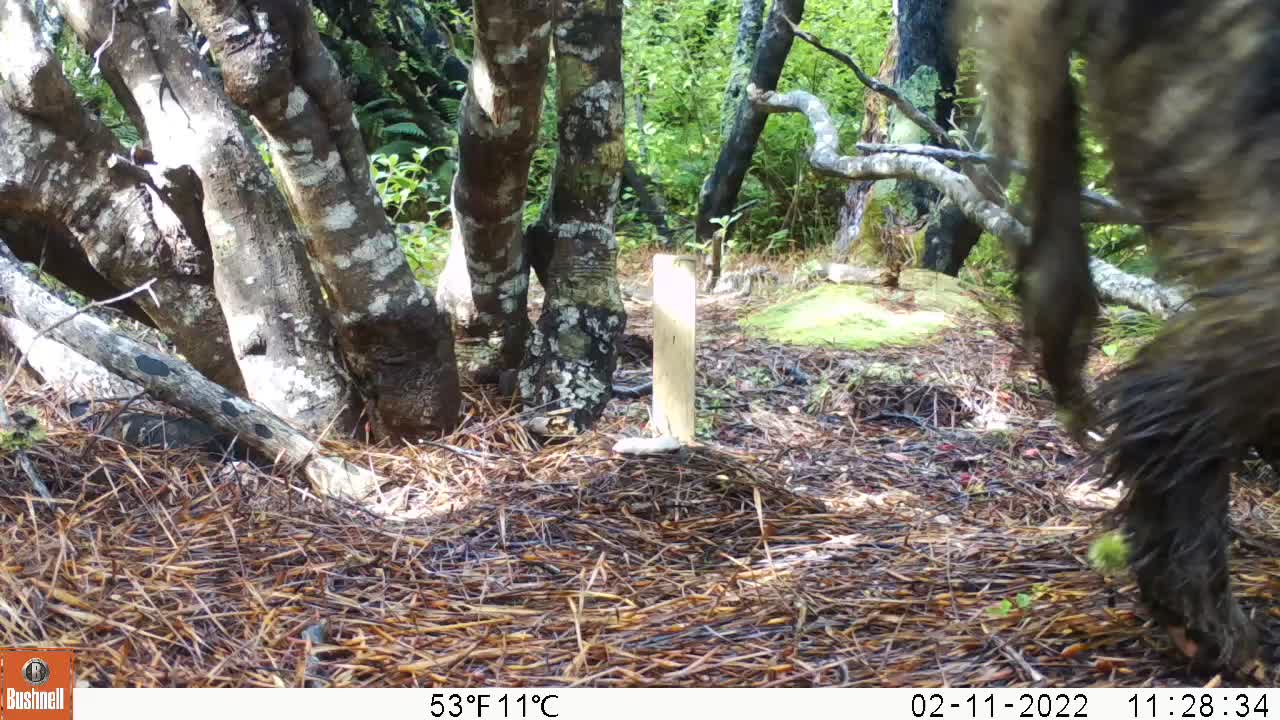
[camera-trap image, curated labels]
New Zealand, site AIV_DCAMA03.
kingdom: Animalia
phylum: Chordata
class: Mammalia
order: Artiodactyla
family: Suidae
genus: Sus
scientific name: Sus scrofa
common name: pig